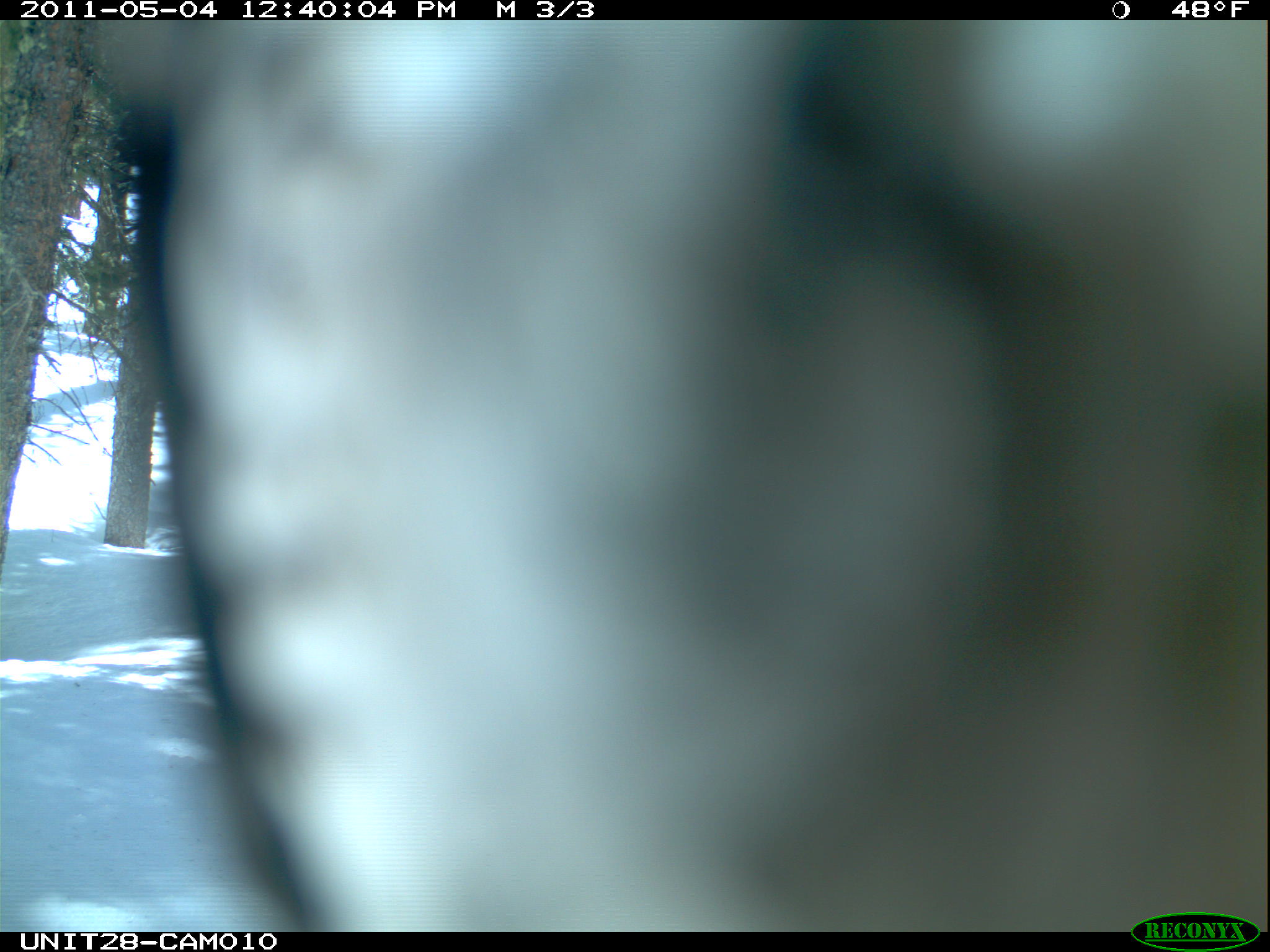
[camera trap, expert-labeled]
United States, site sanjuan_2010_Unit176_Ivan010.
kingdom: Animalia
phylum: Chordata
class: Aves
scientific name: Aves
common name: birds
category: unidentified bird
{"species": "unidentified bird (birds) (Aves)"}